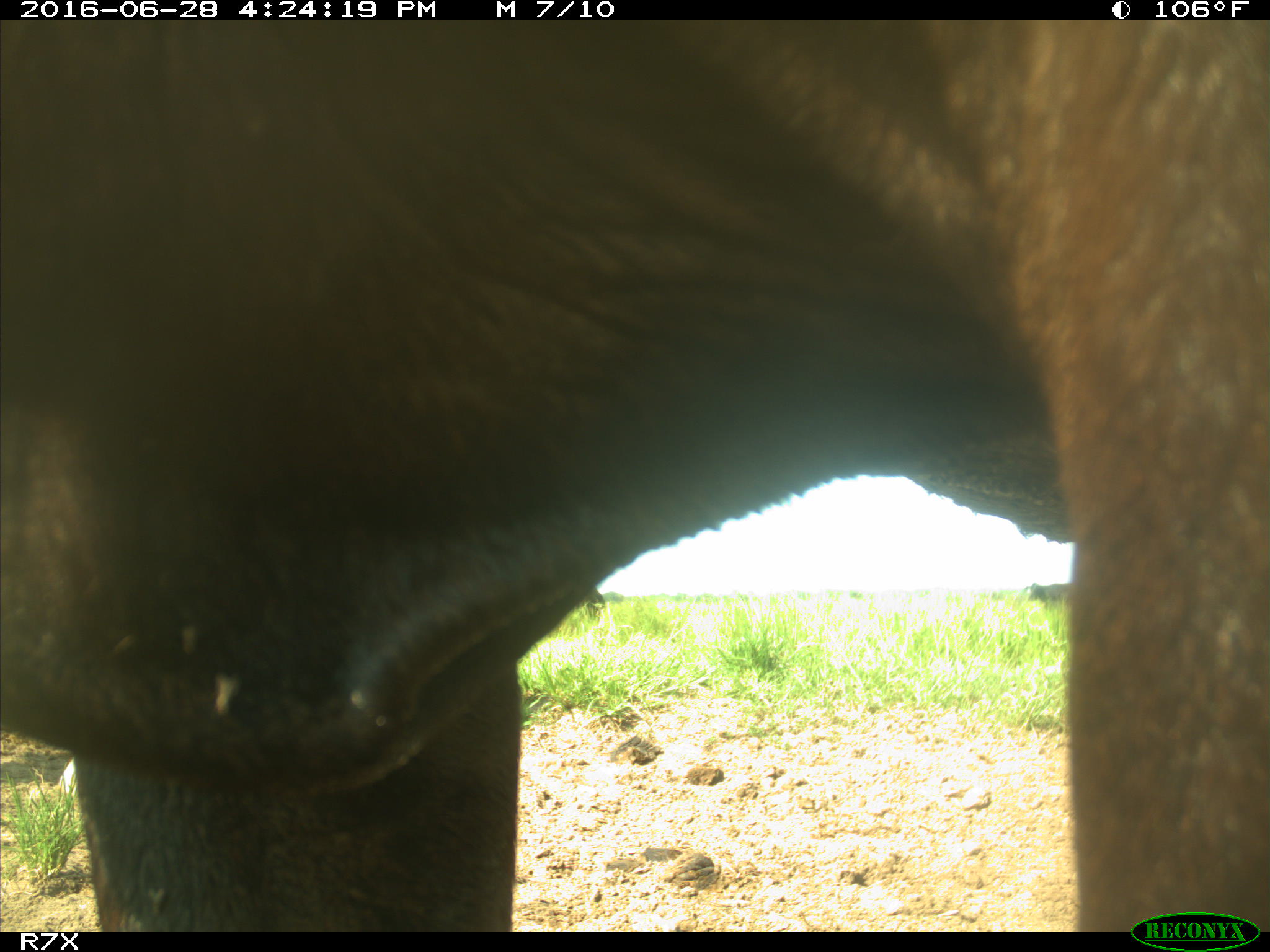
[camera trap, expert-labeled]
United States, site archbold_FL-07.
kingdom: Animalia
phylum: Chordata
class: Mammalia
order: Artiodactyla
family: Bovidae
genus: Bos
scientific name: Bos taurus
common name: domestic cow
Bos taurus (domestic cow).